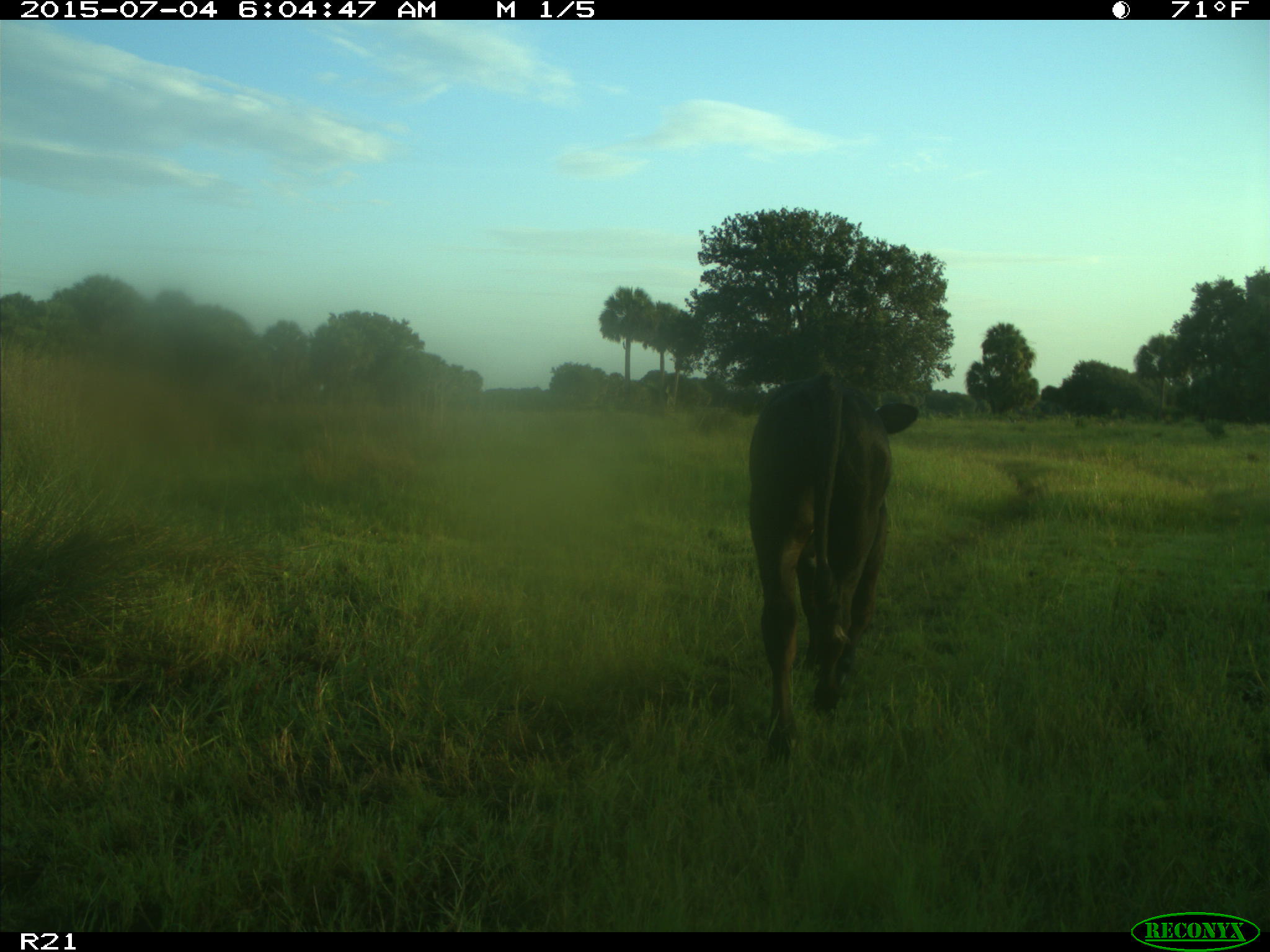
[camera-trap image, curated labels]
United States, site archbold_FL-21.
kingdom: Animalia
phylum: Chordata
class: Mammalia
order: Artiodactyla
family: Bovidae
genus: Bos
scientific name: Bos taurus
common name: domestic cow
Bos taurus (domestic cow).